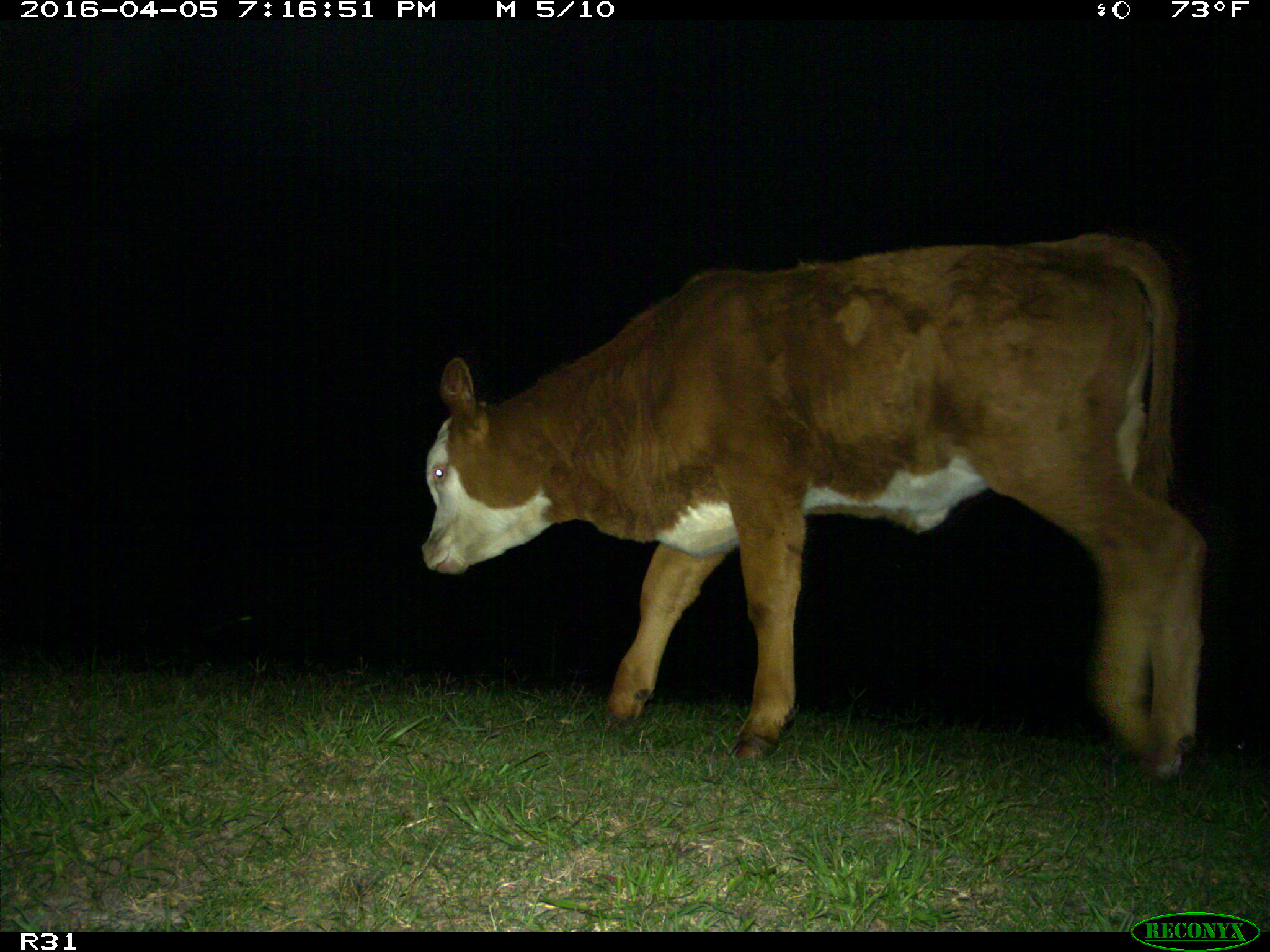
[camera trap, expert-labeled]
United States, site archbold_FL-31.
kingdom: Animalia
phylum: Chordata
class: Mammalia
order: Artiodactyla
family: Bovidae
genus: Bos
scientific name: Bos taurus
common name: domestic cow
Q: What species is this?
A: Bos taurus (domestic cow).